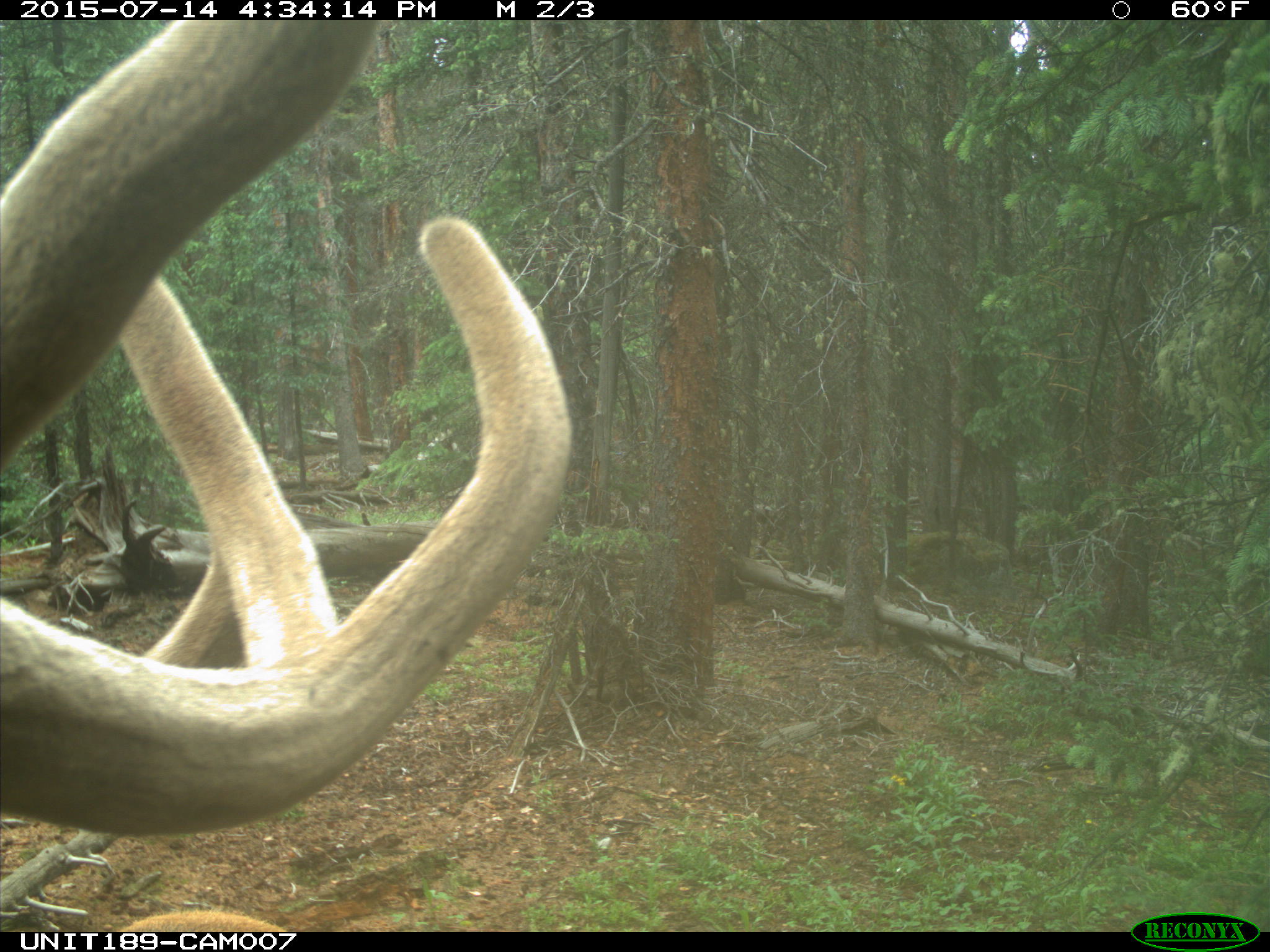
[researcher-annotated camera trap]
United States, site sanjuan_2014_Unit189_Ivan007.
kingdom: Animalia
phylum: Chordata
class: Mammalia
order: Artiodactyla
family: Cervidae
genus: Cervus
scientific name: Cervus elaphus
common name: red deer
Cervus elaphus (red deer).